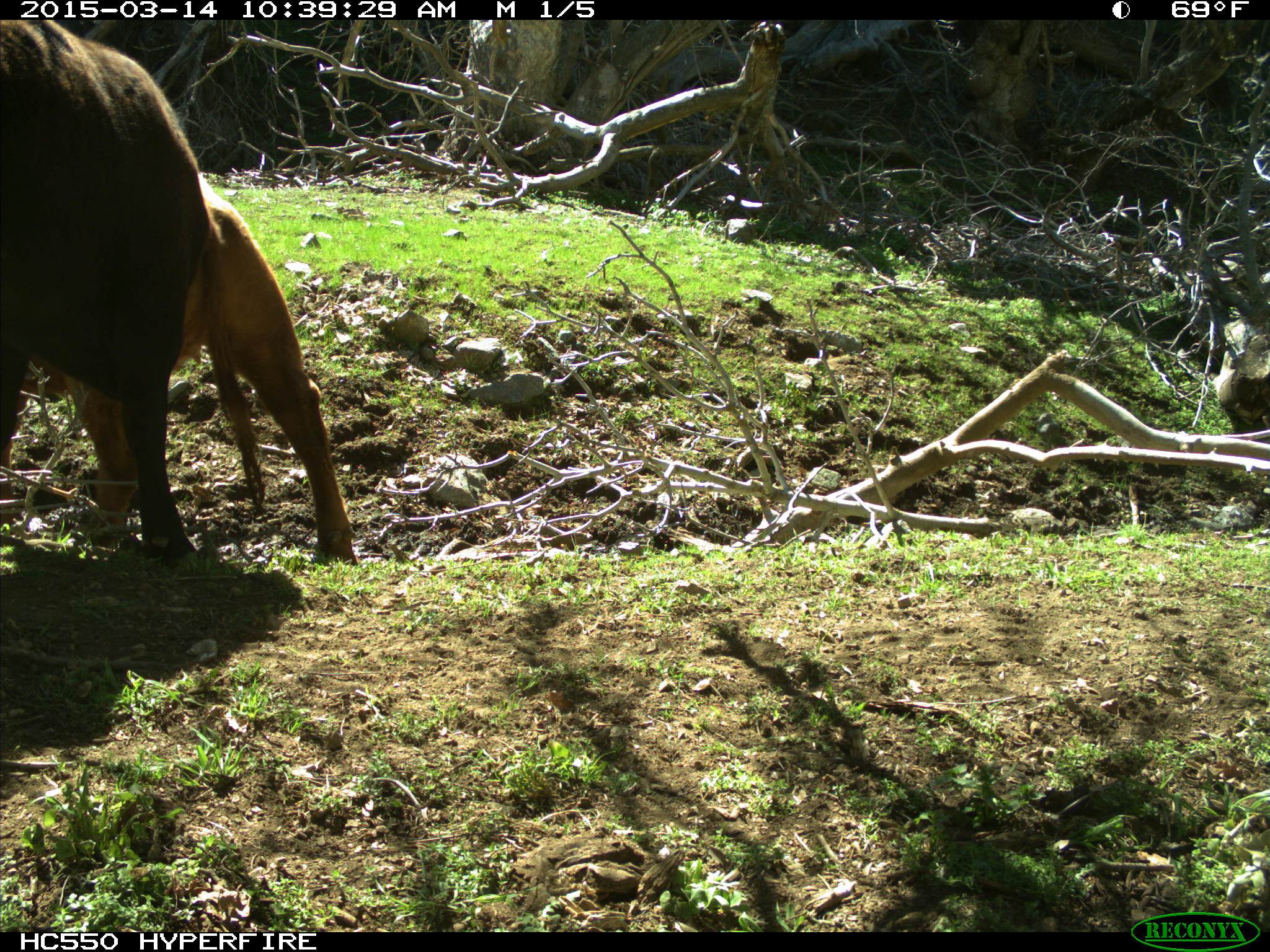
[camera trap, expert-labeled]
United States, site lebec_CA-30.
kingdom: Animalia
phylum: Chordata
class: Mammalia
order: Artiodactyla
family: Bovidae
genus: Bos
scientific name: Bos taurus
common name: domestic cow